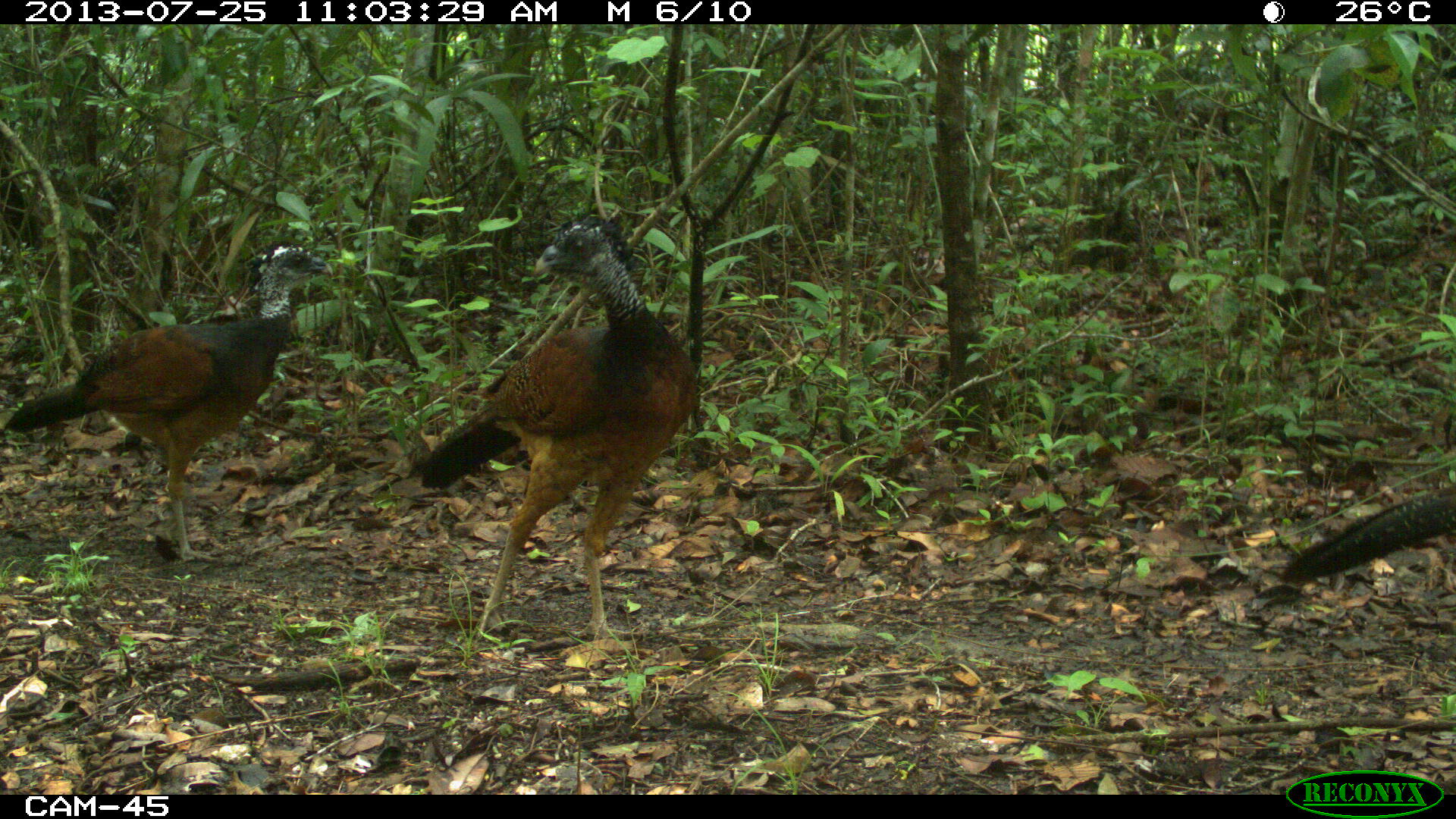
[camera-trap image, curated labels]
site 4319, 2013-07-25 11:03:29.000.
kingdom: Animalia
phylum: Chordata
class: Aves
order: Galliformes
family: Cracidae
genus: Crax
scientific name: Crax rubra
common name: great curassow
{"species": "Crax rubra (great curassow)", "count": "4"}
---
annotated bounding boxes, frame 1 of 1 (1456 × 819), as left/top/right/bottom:
crax rubra: 415/210/700/647; 4/244/333/563; 1266/480/1454/587